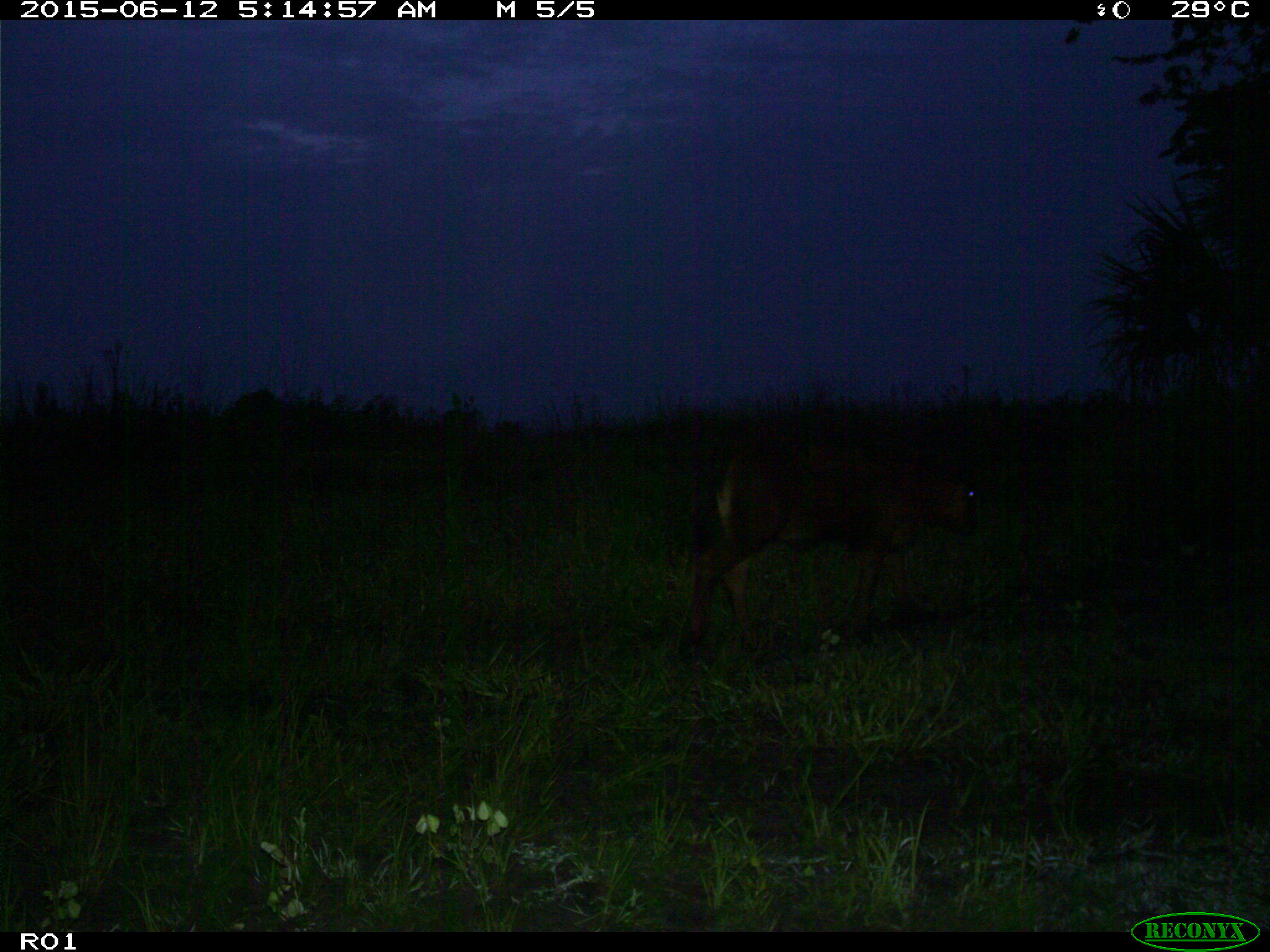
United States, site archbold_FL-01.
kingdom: Animalia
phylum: Chordata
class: Mammalia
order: Artiodactyla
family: Bovidae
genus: Bos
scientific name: Bos taurus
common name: domestic cow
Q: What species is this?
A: Bos taurus (domestic cow).